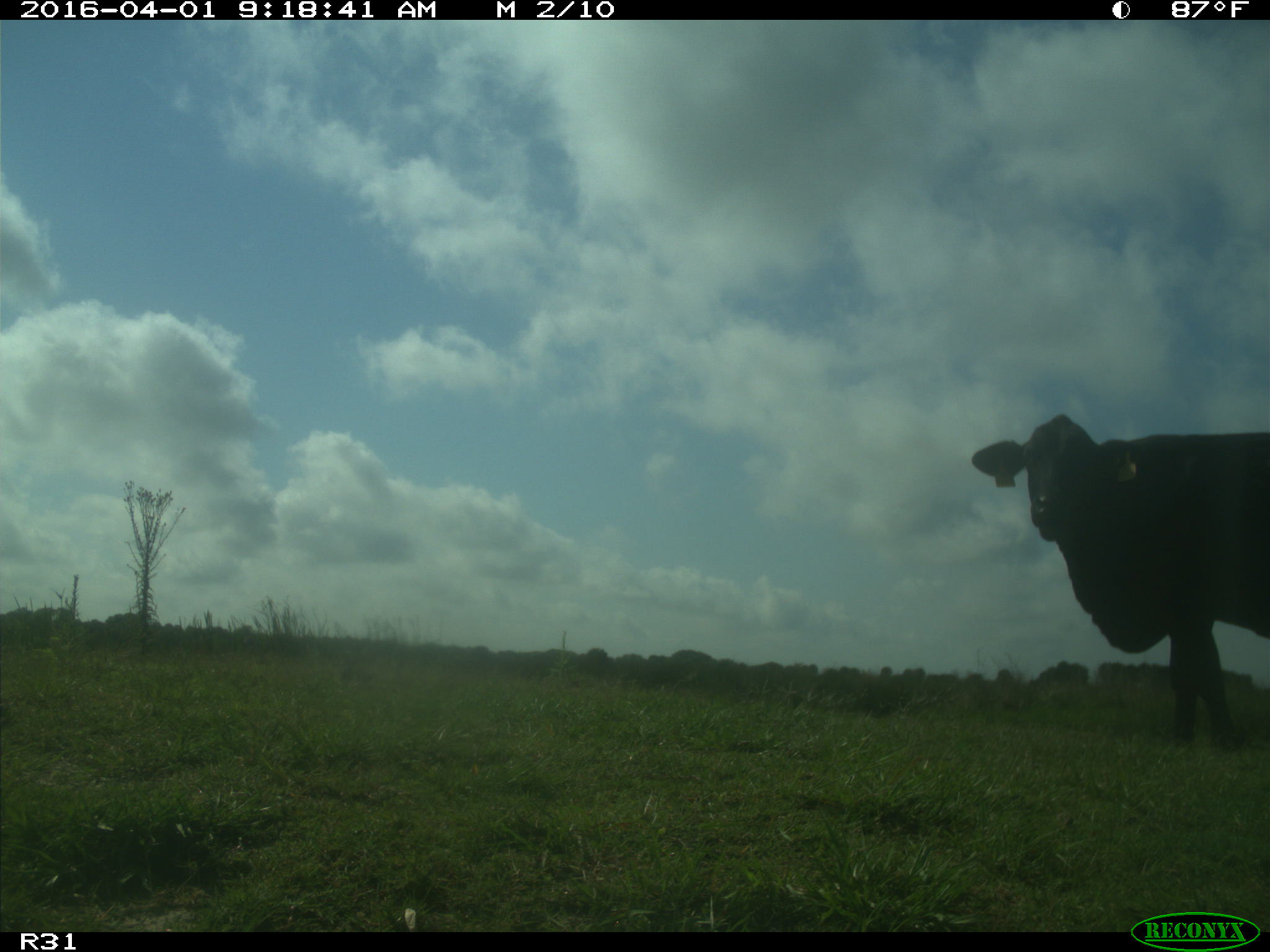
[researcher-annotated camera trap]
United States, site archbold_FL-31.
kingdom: Animalia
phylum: Chordata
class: Mammalia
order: Artiodactyla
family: Bovidae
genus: Bos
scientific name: Bos taurus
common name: domestic cow